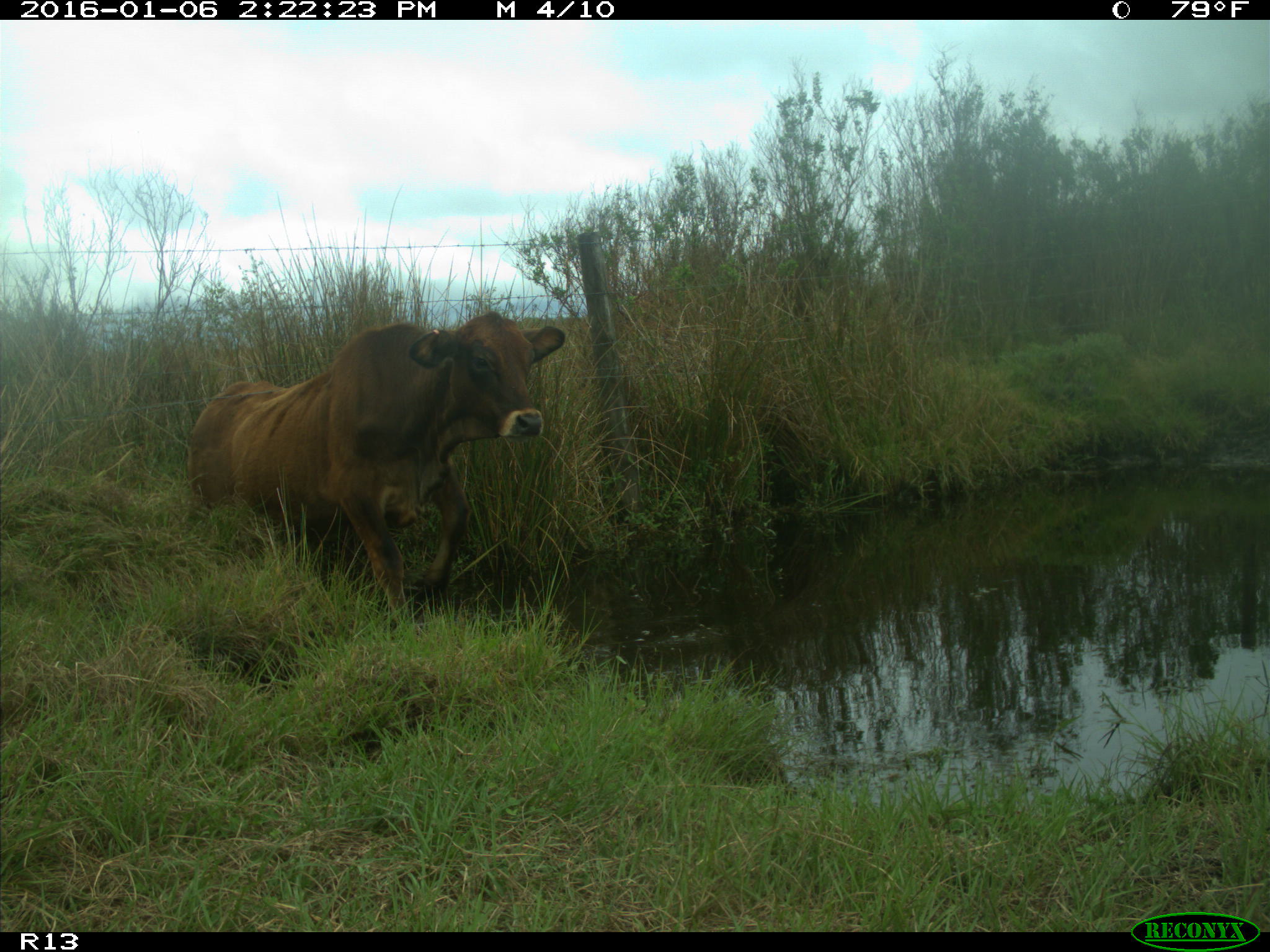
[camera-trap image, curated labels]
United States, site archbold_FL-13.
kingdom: Animalia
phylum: Chordata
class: Mammalia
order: Artiodactyla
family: Bovidae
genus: Bos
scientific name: Bos taurus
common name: domestic cow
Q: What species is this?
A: Bos taurus (domestic cow).